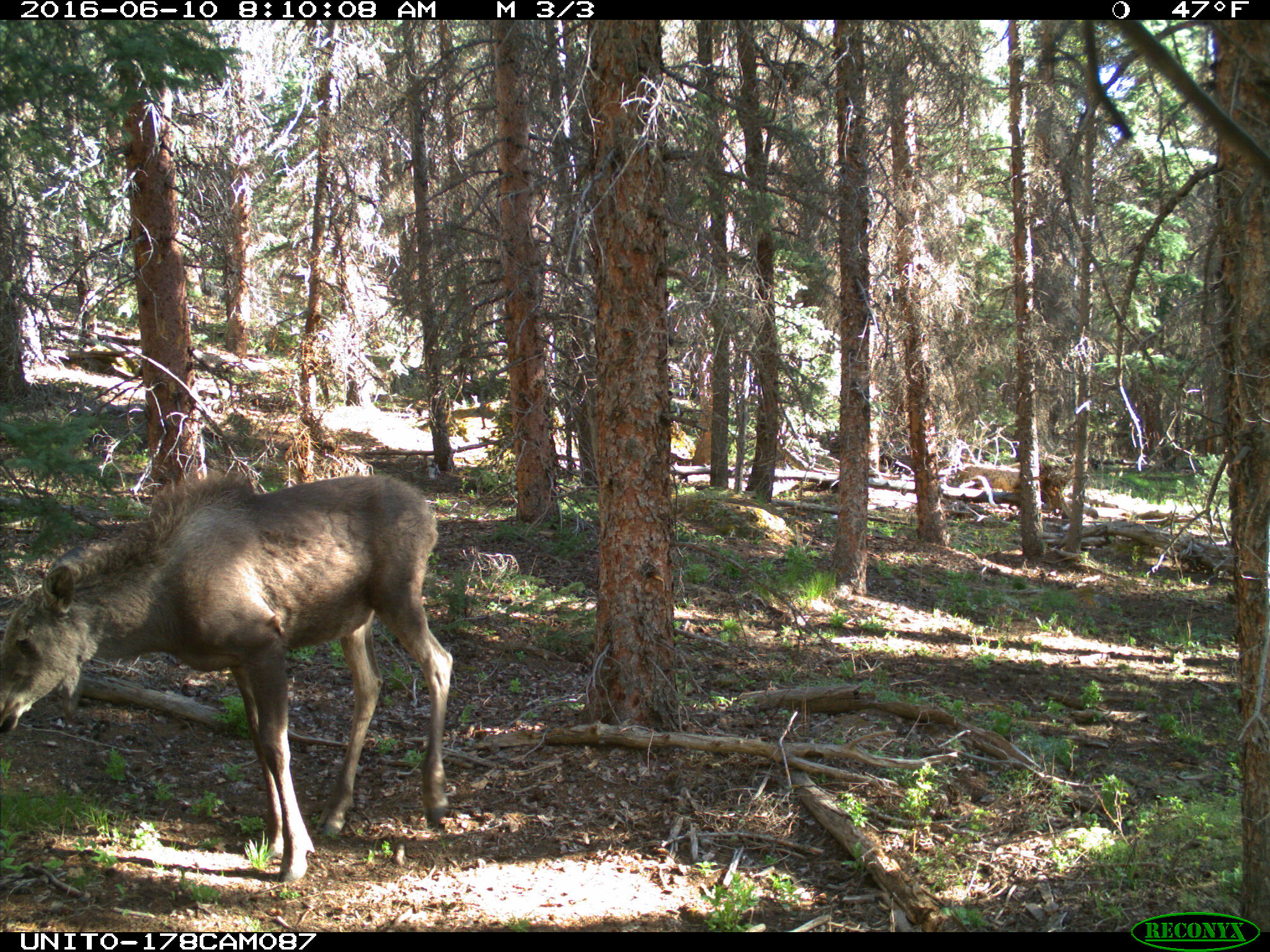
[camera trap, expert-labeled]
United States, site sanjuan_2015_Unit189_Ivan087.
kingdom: Animalia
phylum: Chordata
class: Mammalia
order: Artiodactyla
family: Cervidae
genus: Alces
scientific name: Alces alces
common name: moose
Alces alces (moose).